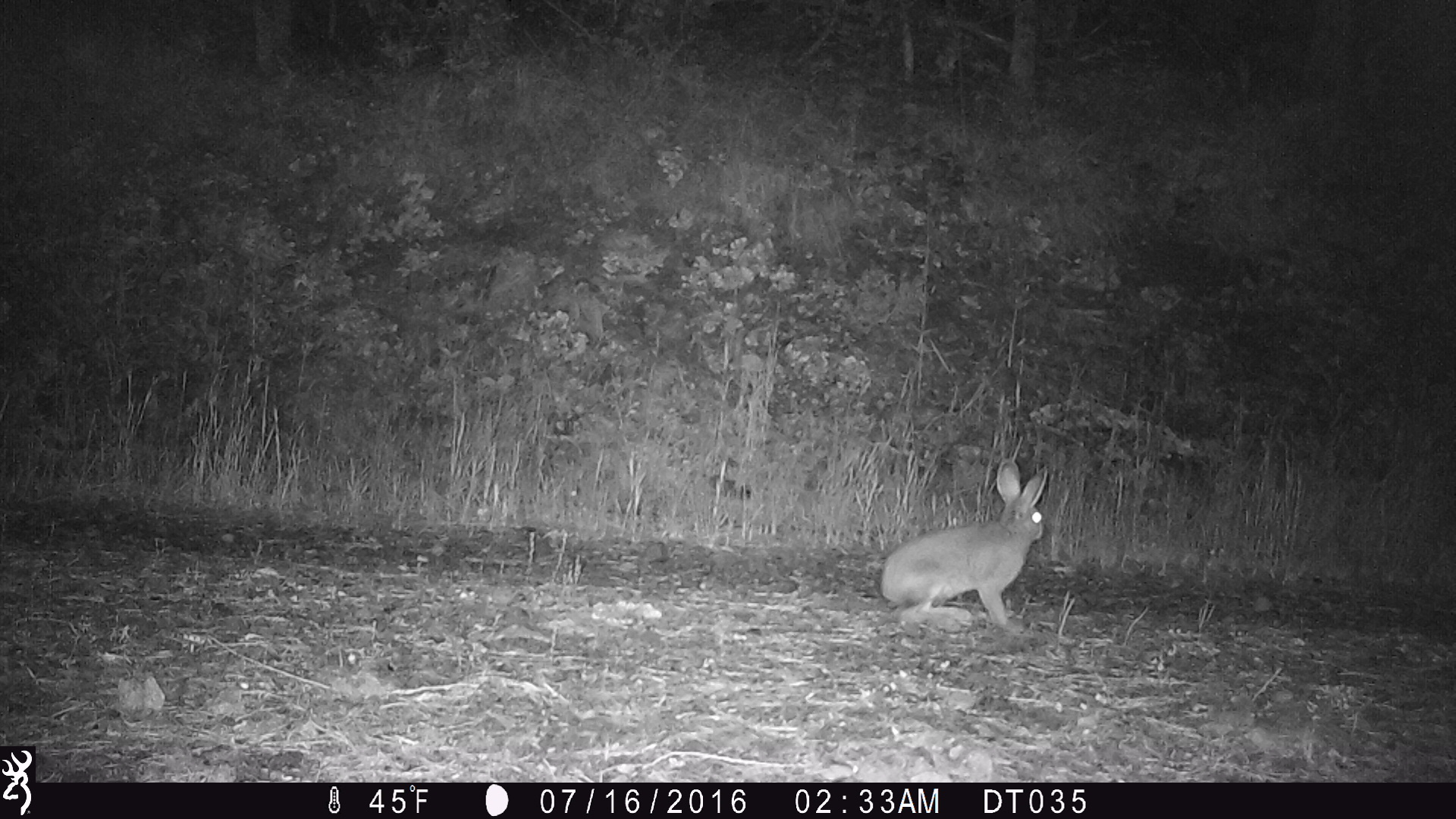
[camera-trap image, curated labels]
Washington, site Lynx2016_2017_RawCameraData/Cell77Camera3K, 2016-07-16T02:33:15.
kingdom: Animalia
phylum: Chordata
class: Mammalia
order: Lagomorpha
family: Leporidae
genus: Lepus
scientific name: Lepus americanus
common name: snowshoe hare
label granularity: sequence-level